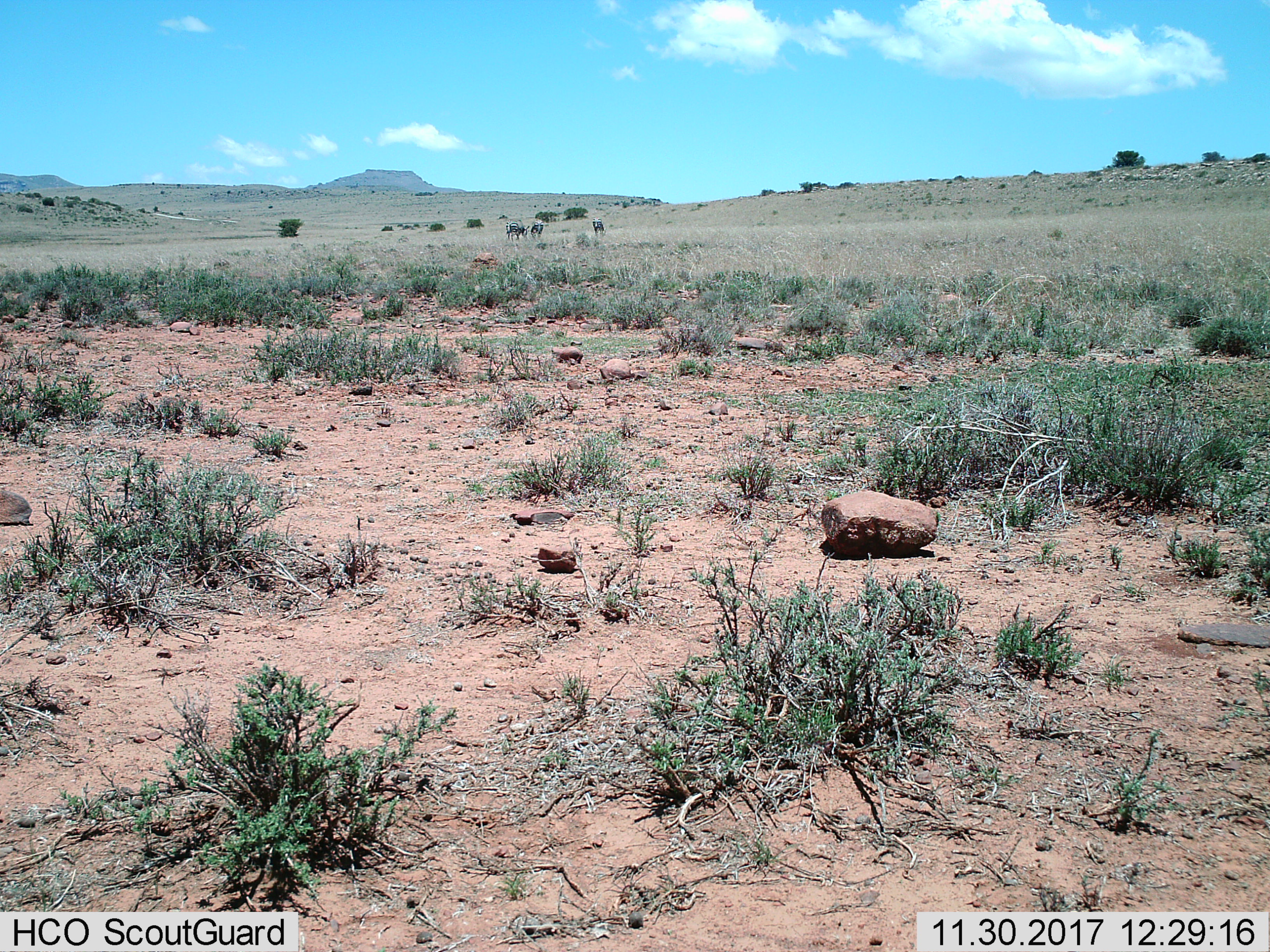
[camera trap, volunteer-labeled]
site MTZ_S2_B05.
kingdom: Animalia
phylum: Chordata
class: Mammalia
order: Perissodactyla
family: Equidae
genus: Equus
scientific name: Equus zebra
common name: mountain zebra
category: zebramountain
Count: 3.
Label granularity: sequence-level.